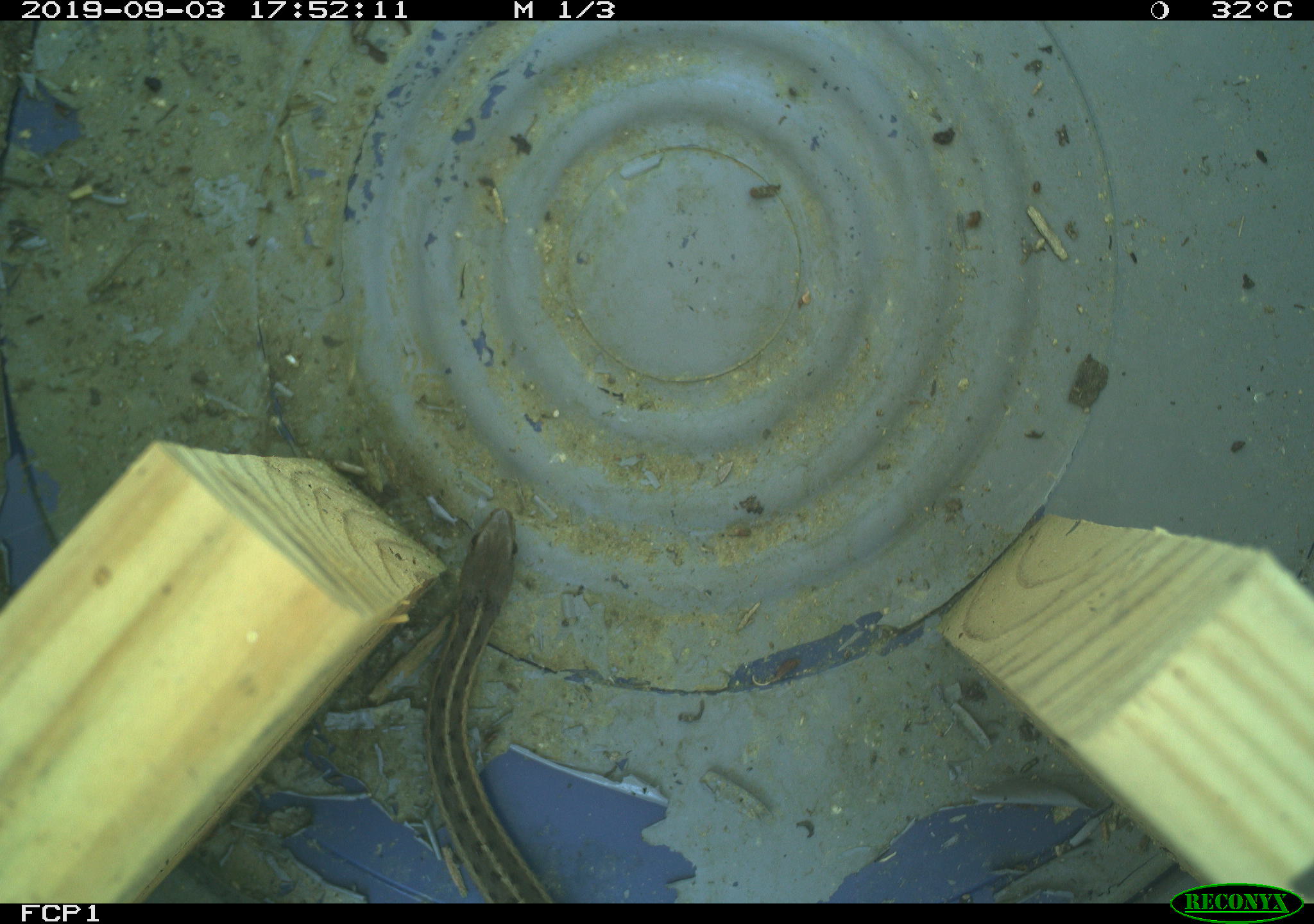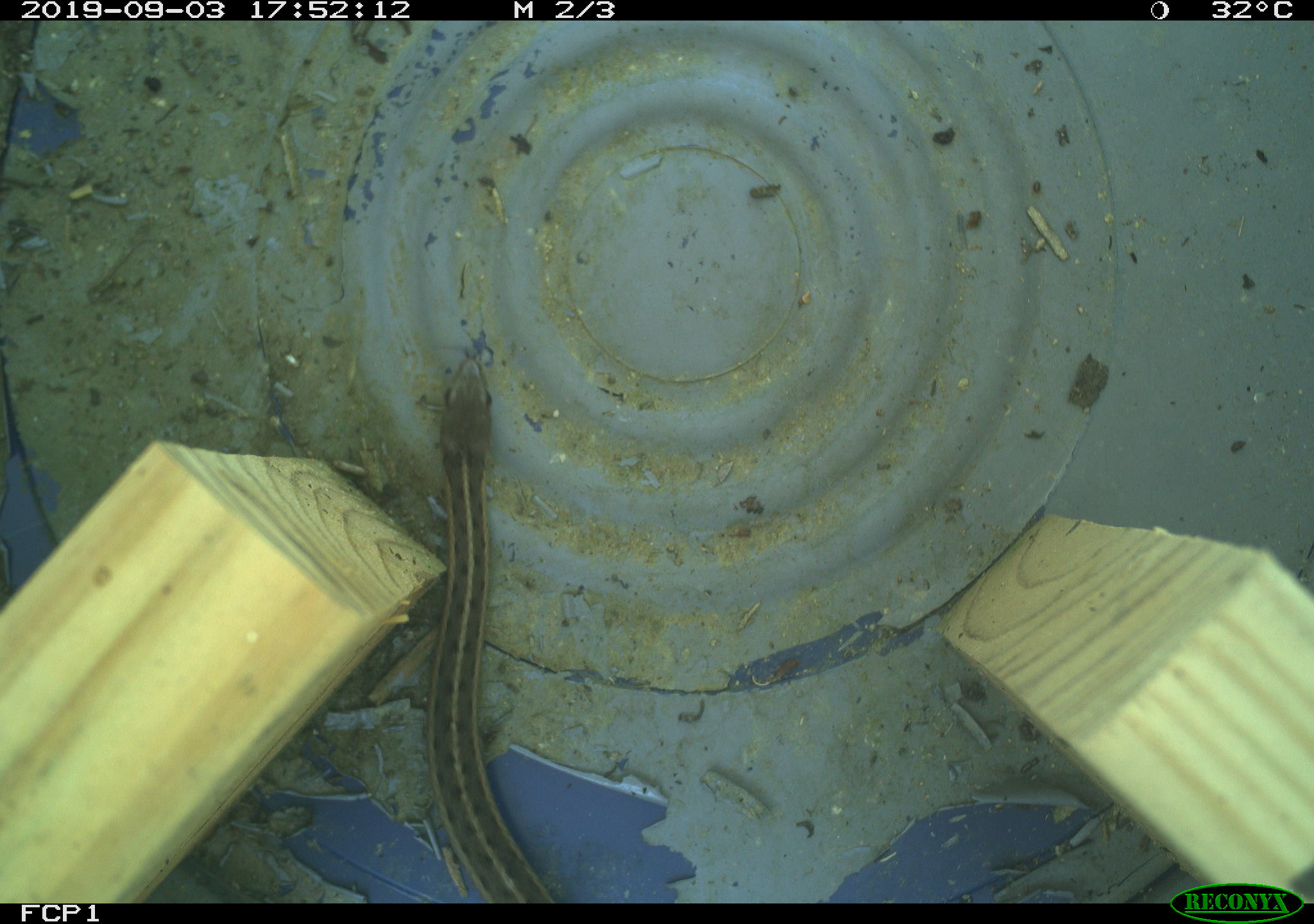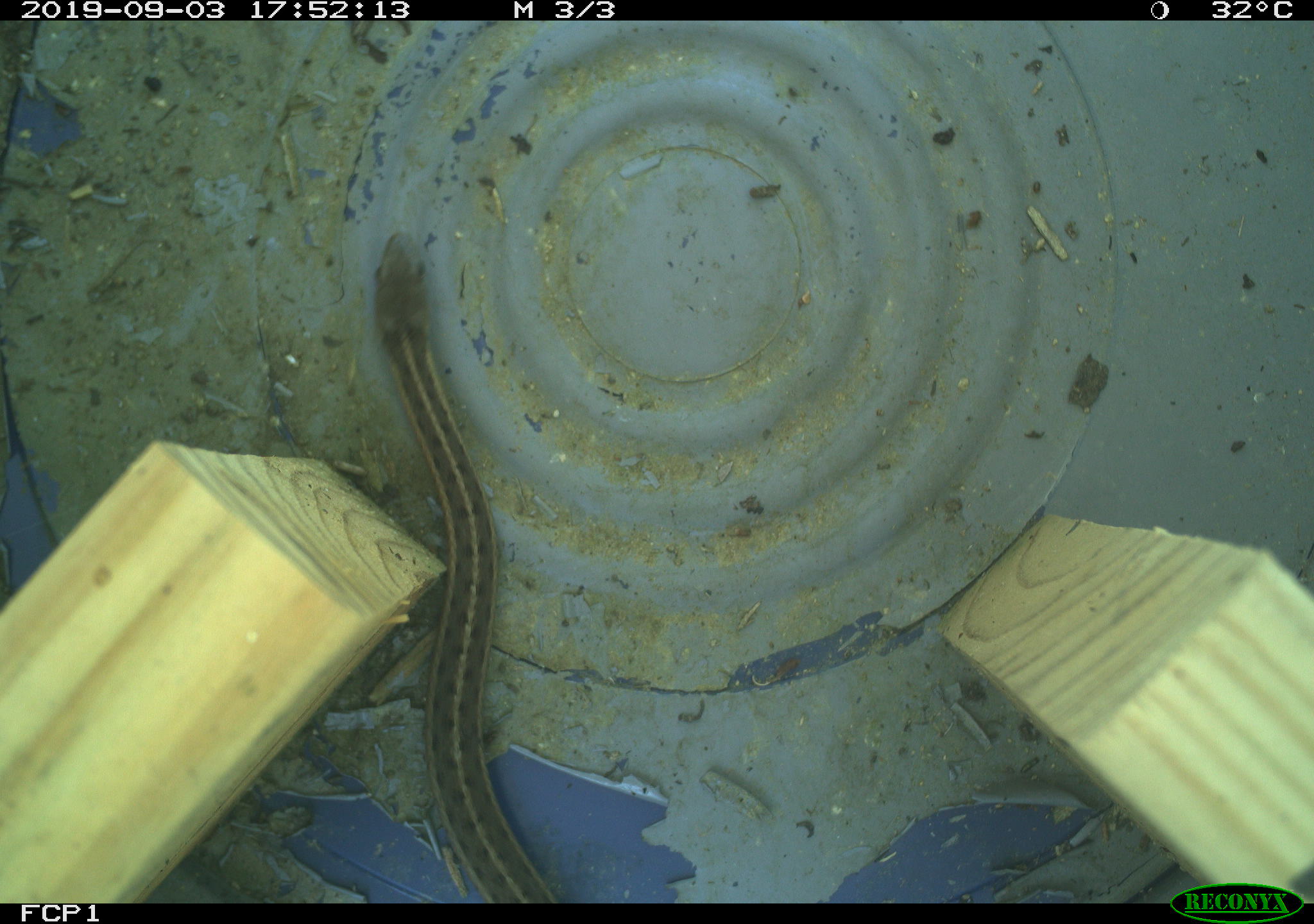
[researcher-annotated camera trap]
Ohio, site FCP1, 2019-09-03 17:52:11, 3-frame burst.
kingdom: Animalia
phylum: Chordata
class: Reptilia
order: Squamata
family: Colubridae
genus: Thamnophis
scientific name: Thamnophis sirtalis sirtalis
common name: eastern gartersnake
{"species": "eastern gartersnake (Thamnophis sirtalis sirtalis)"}